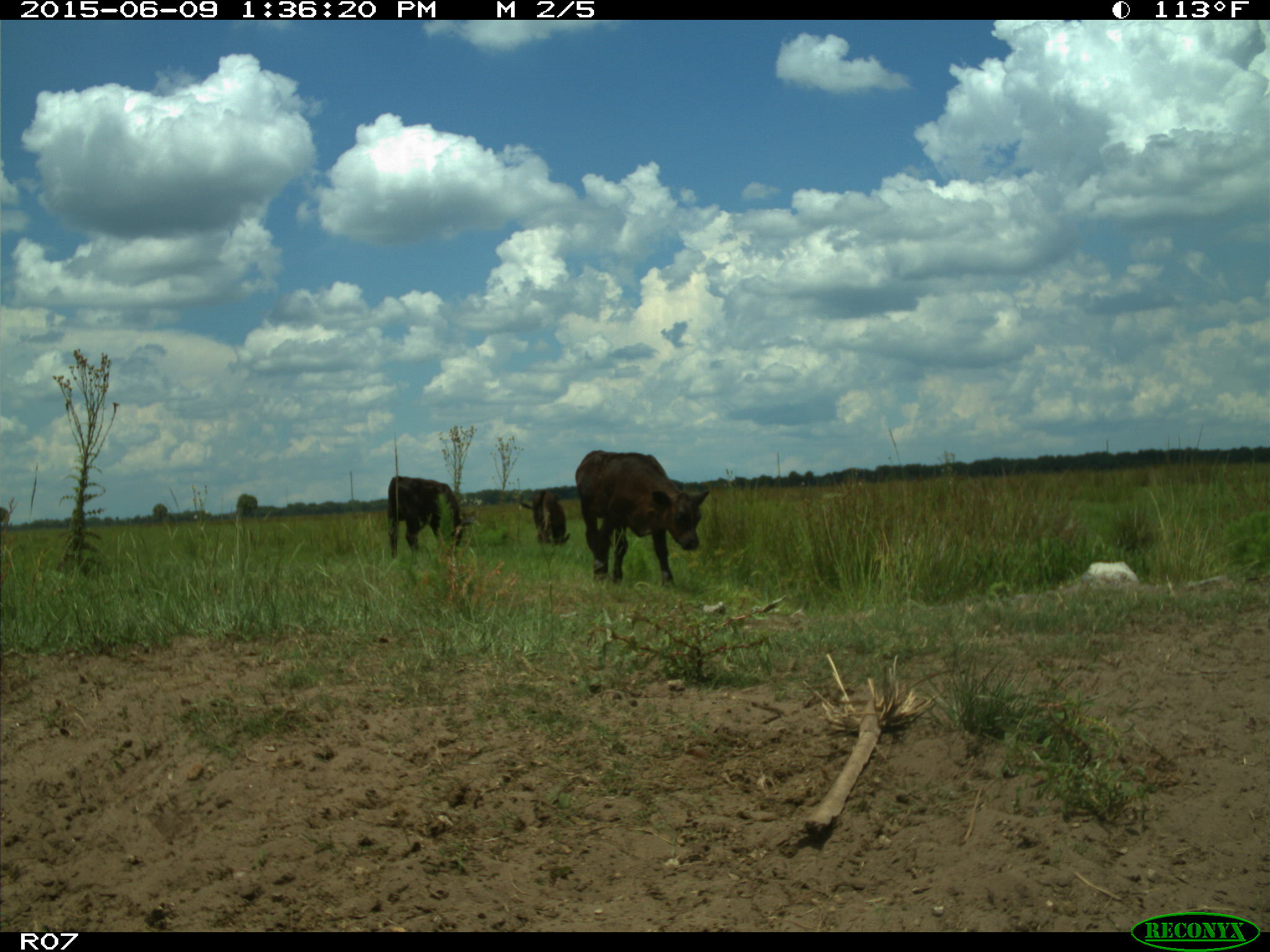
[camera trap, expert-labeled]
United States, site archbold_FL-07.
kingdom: Animalia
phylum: Chordata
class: Mammalia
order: Artiodactyla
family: Bovidae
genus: Bos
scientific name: Bos taurus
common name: domestic cow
Bos taurus (domestic cow).